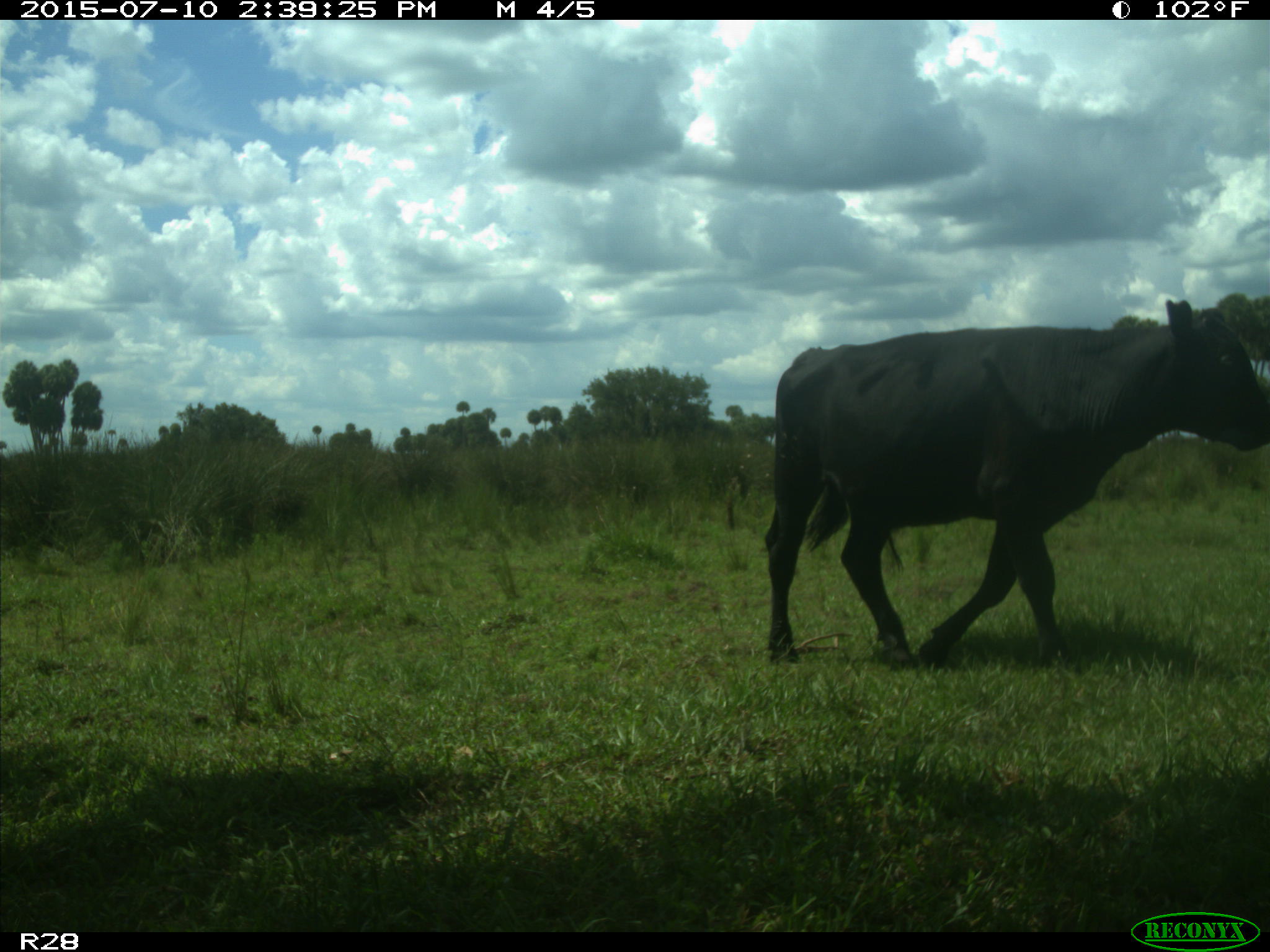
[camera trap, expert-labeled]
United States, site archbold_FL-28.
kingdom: Animalia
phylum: Chordata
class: Mammalia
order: Artiodactyla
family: Bovidae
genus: Bos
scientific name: Bos taurus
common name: domestic cow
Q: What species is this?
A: Bos taurus (domestic cow).